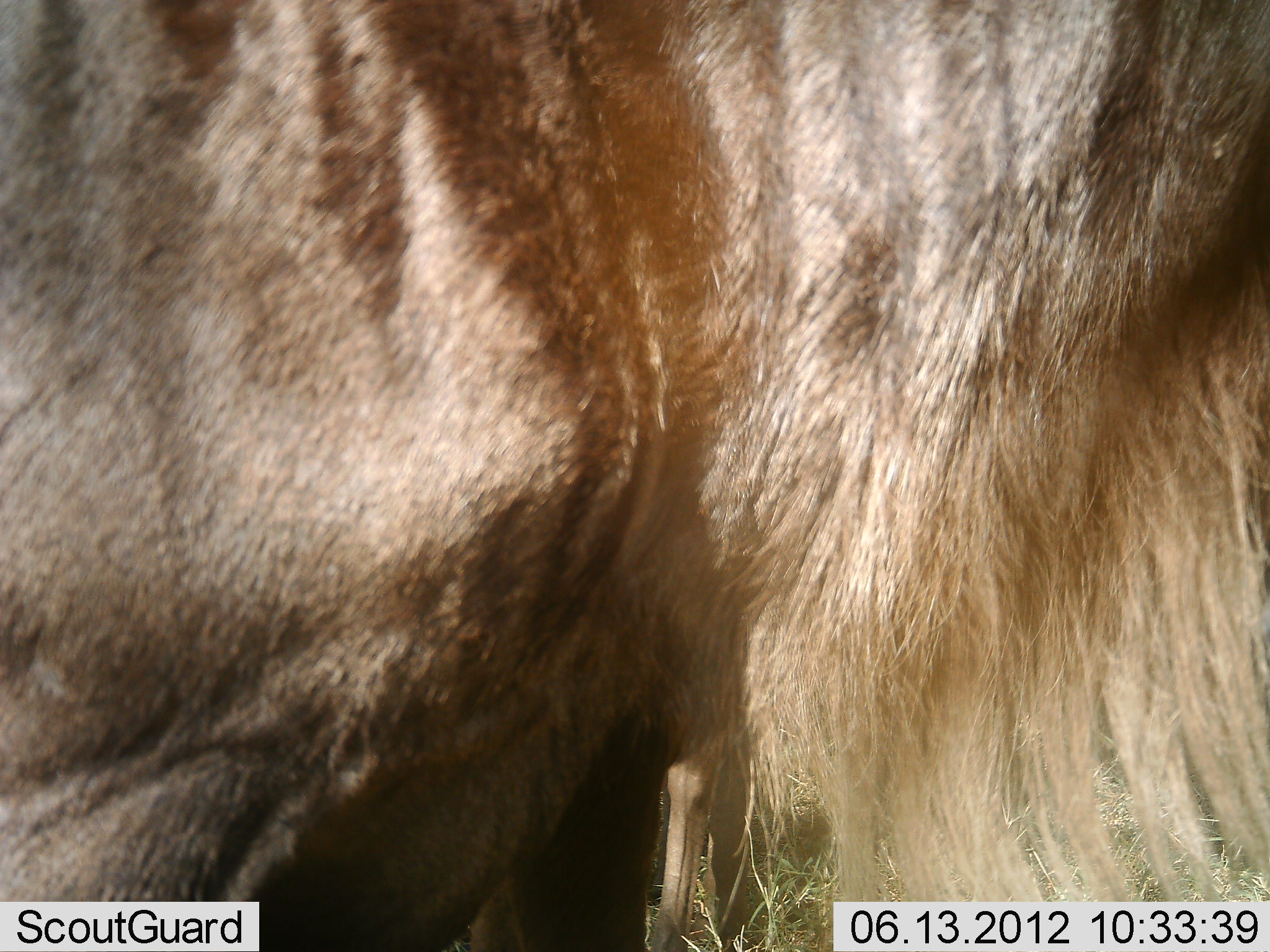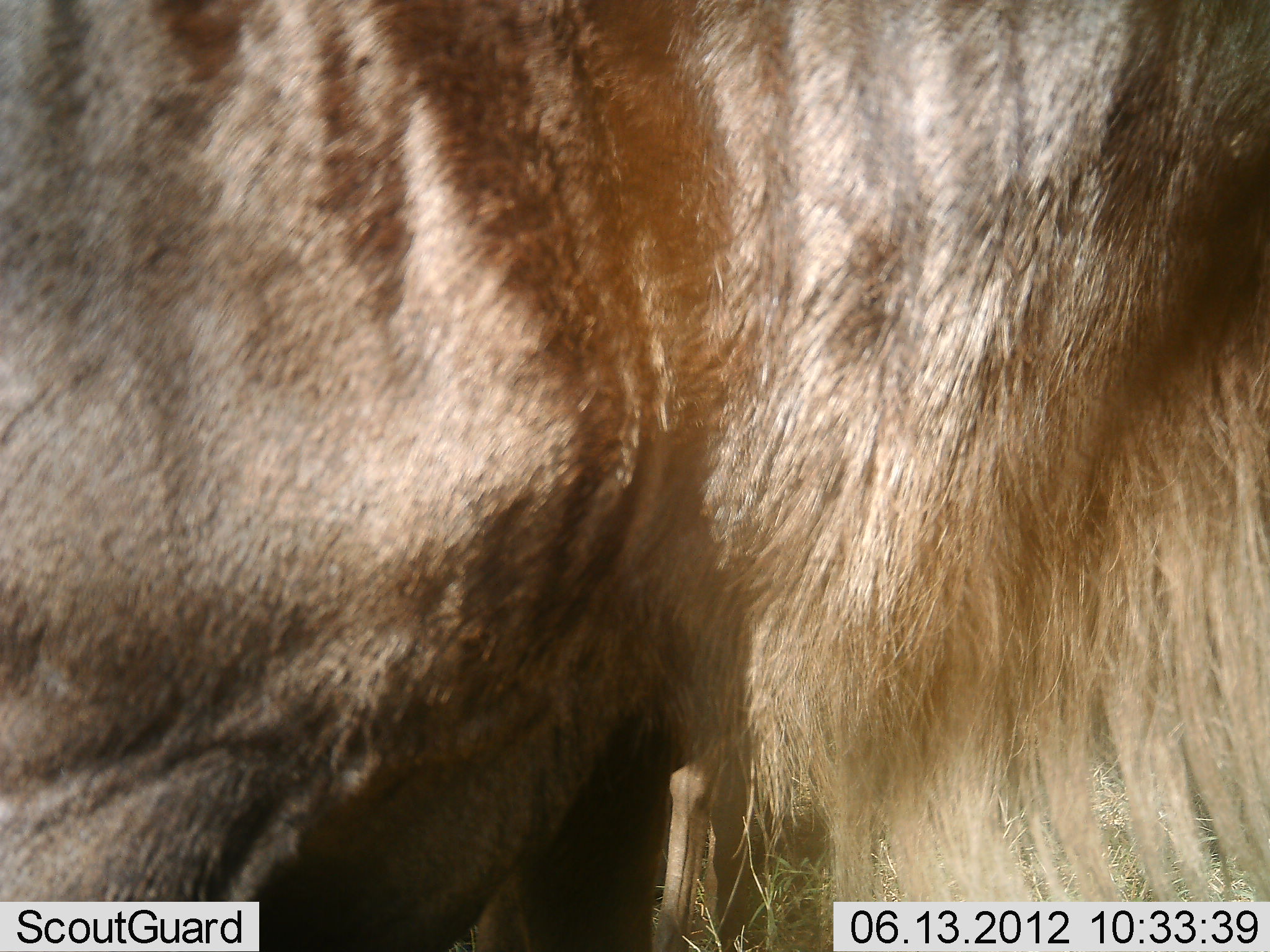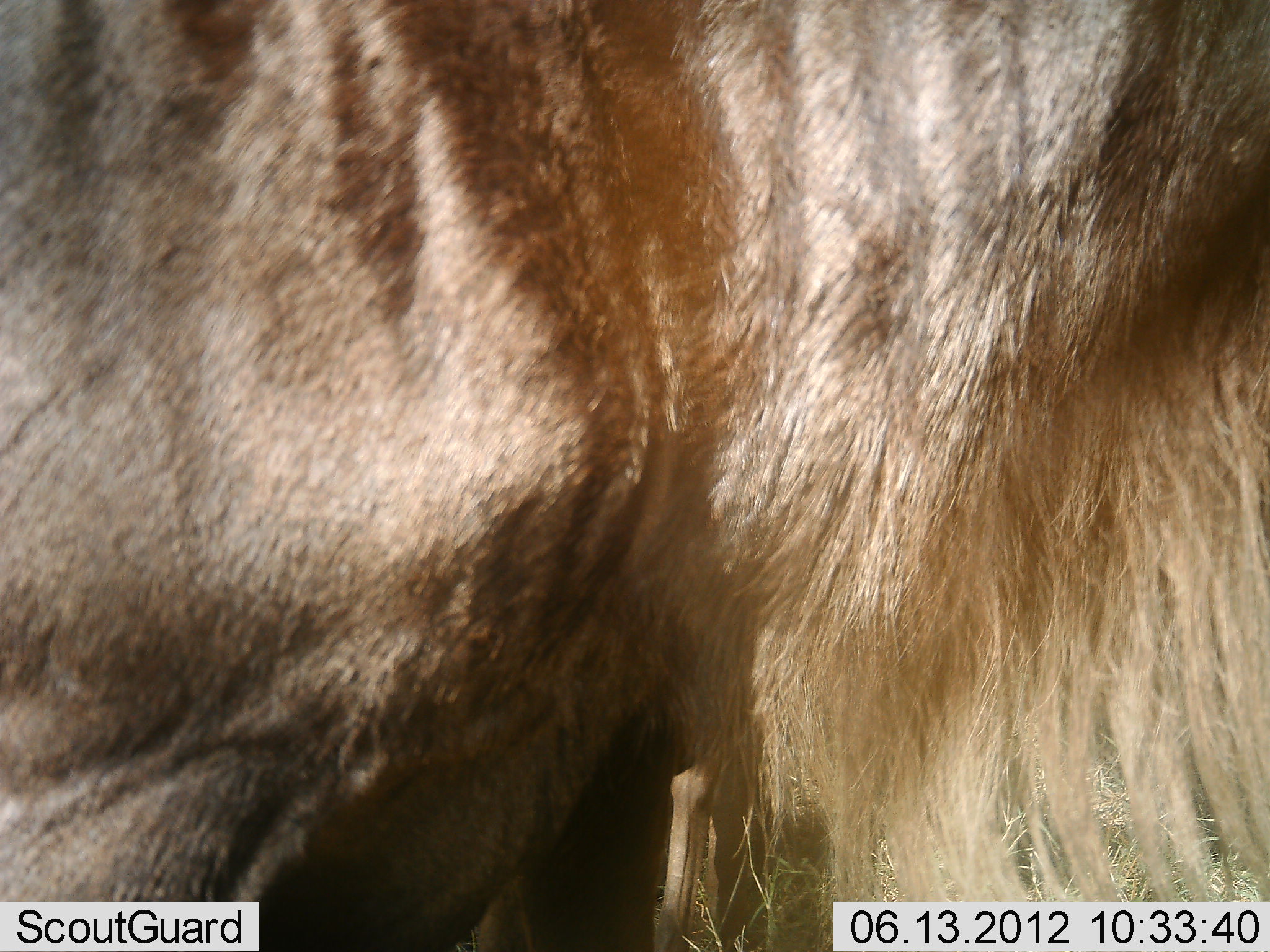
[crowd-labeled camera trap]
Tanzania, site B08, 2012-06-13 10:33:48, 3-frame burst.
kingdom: Animalia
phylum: Chordata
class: Mammalia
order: Artiodactyla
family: Bovidae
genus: Connochaetes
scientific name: Connochaetes taurinus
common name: blue wildebeest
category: wildebeest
Wildebeest (blue wildebeest) (Connochaetes taurinus), count 1. Behavior (volunteer vote fractions): standing 100%, resting 0%, moving 0%, interacting 0%. Young present (vote fraction): 0%. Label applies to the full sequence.